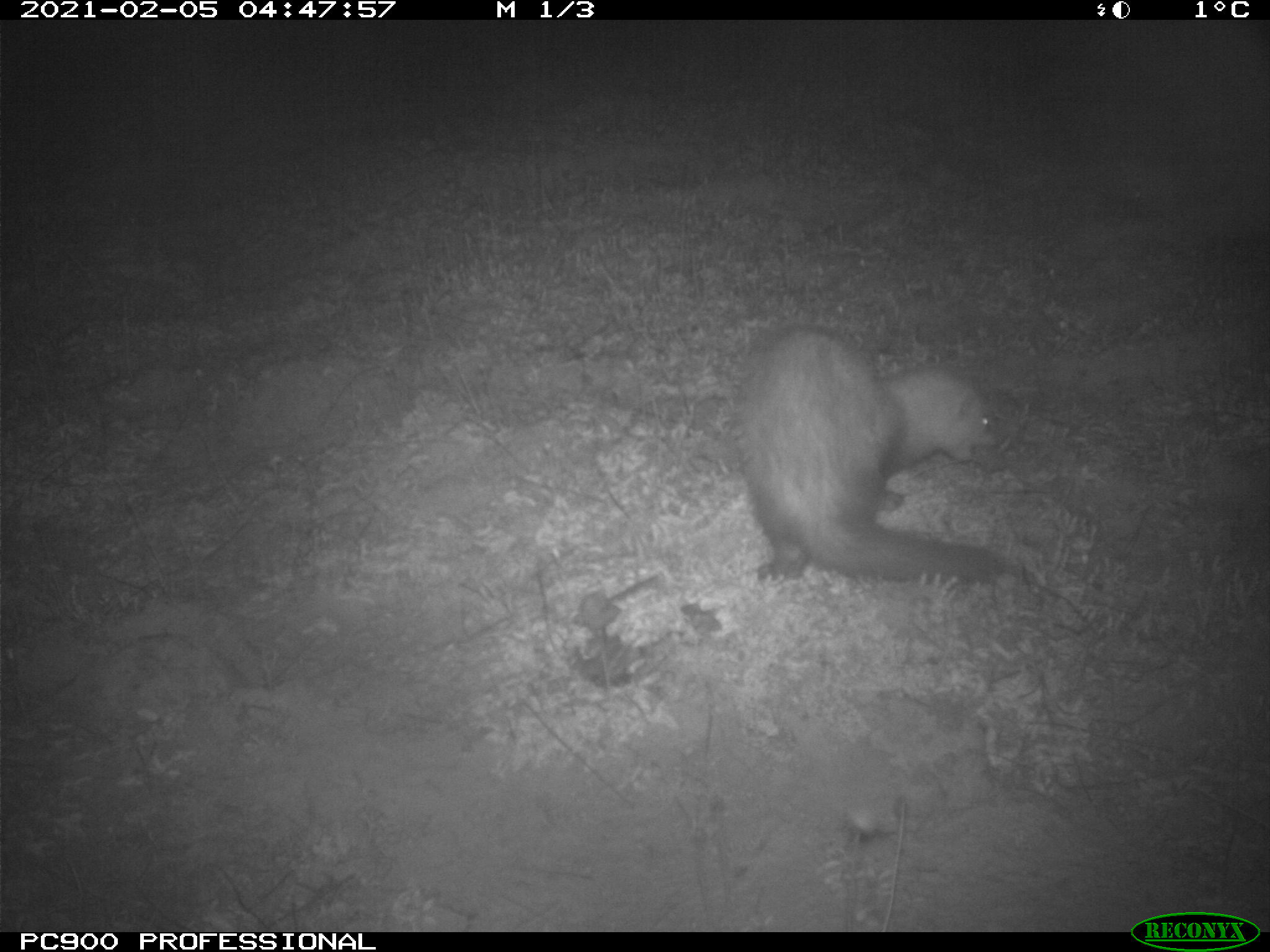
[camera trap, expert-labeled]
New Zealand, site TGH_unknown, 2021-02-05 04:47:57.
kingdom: Animalia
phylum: Chordata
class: Mammalia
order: Carnivora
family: Mustelidae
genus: Mustela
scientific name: Mustela furo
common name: ferret